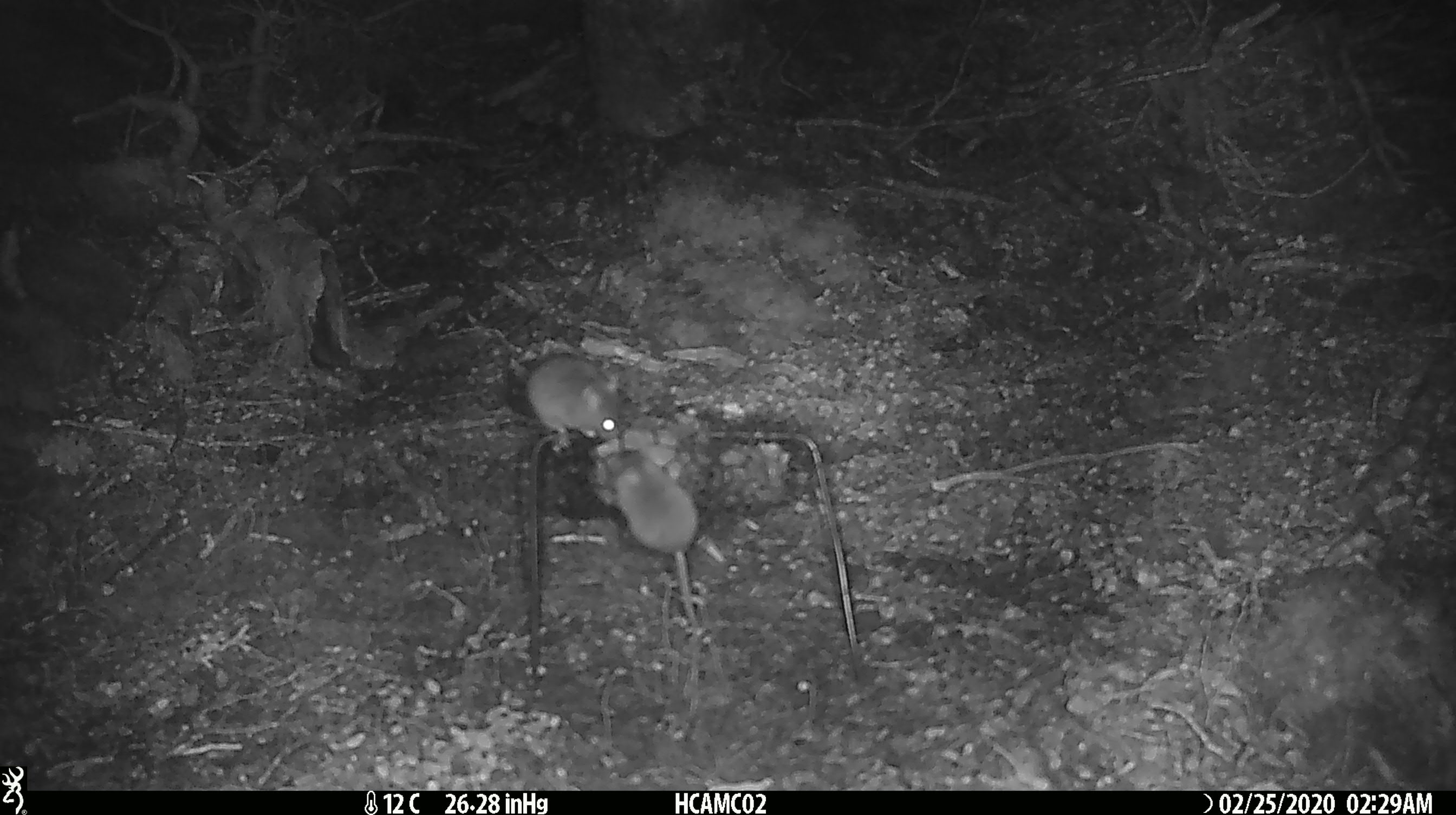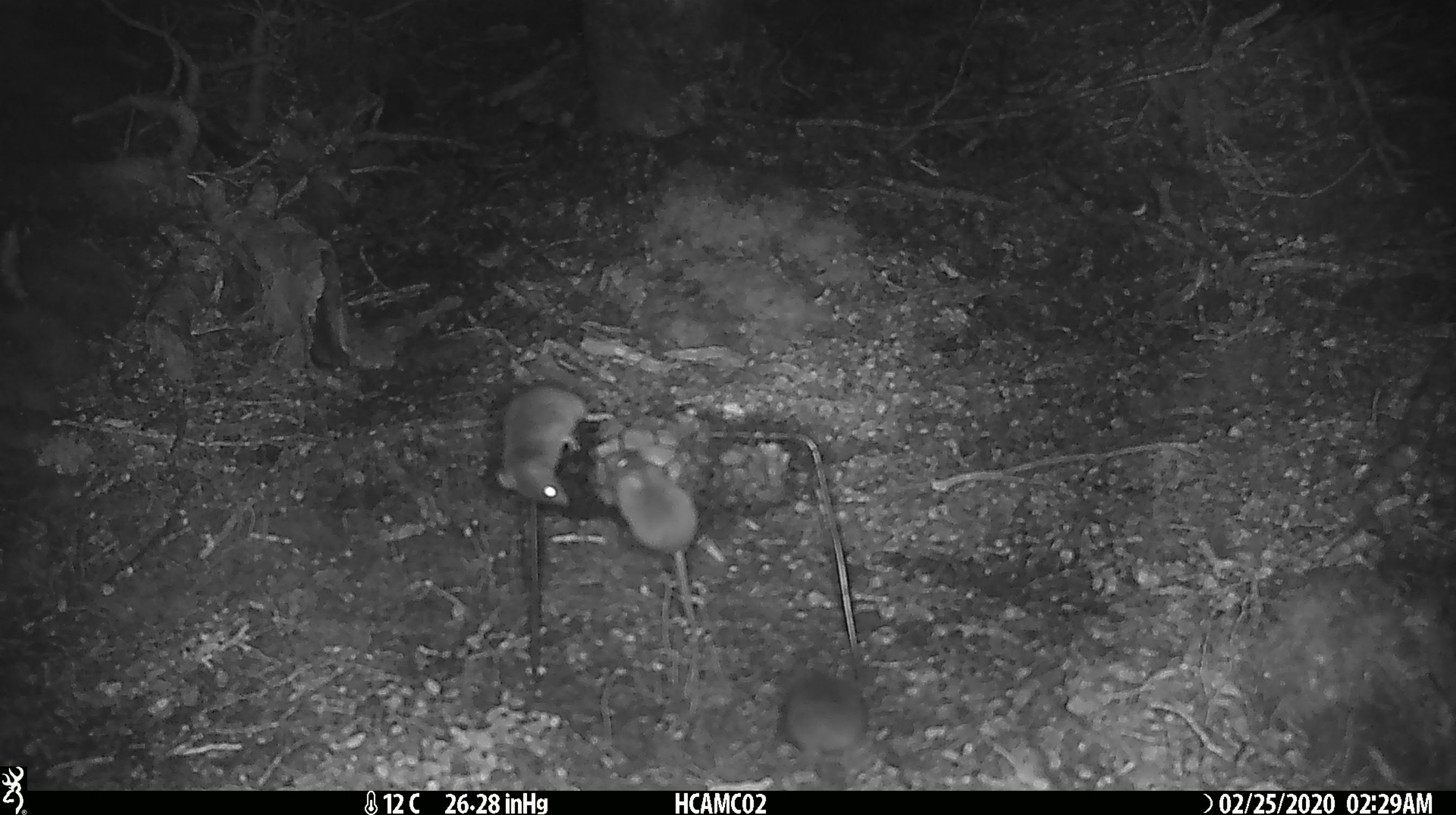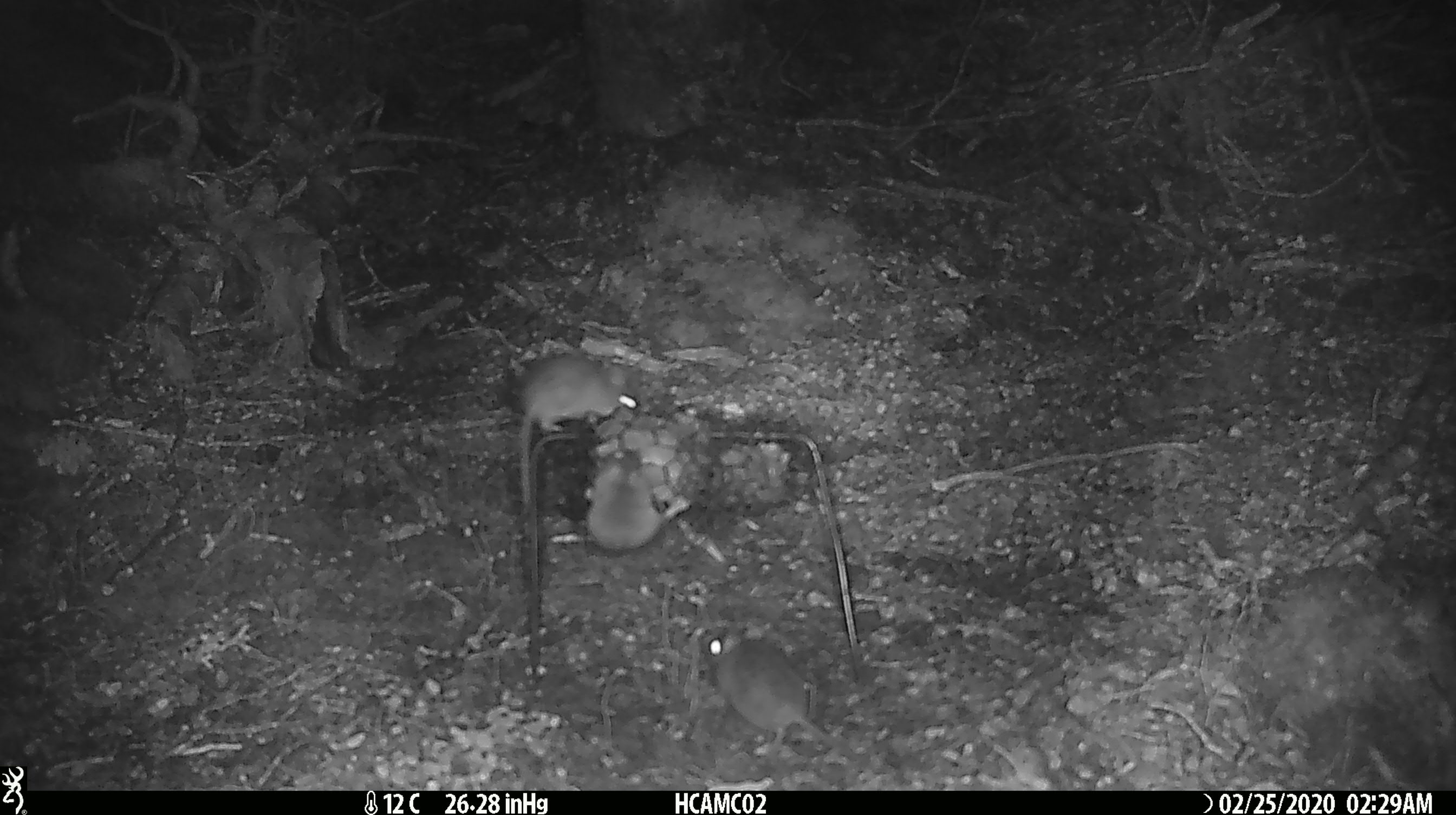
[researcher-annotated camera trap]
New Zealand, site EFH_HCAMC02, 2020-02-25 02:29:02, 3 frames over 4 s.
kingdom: Animalia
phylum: Chordata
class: Mammalia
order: Rodentia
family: Muridae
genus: Mus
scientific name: Mus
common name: mouse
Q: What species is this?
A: Mouse (Mus).